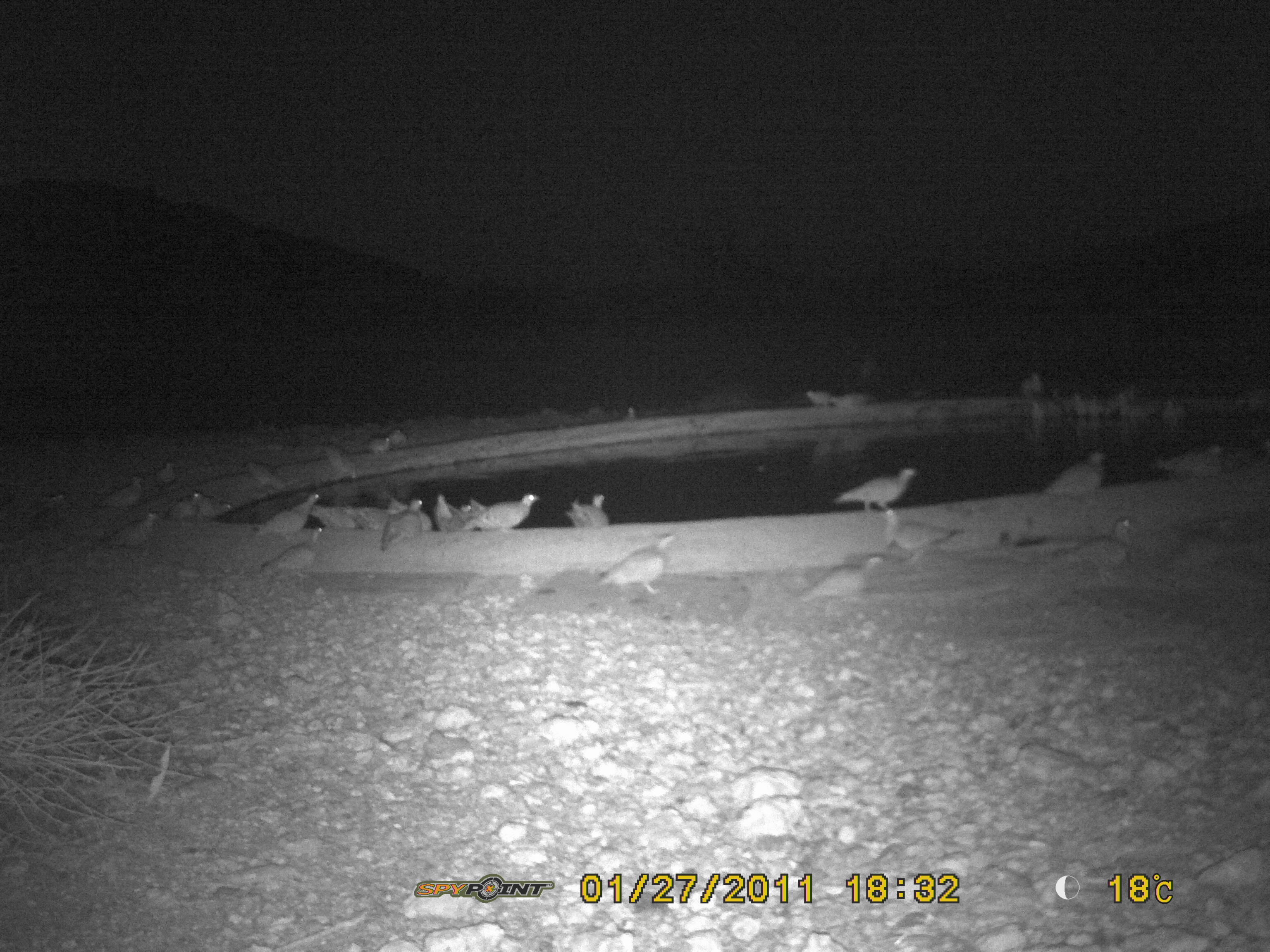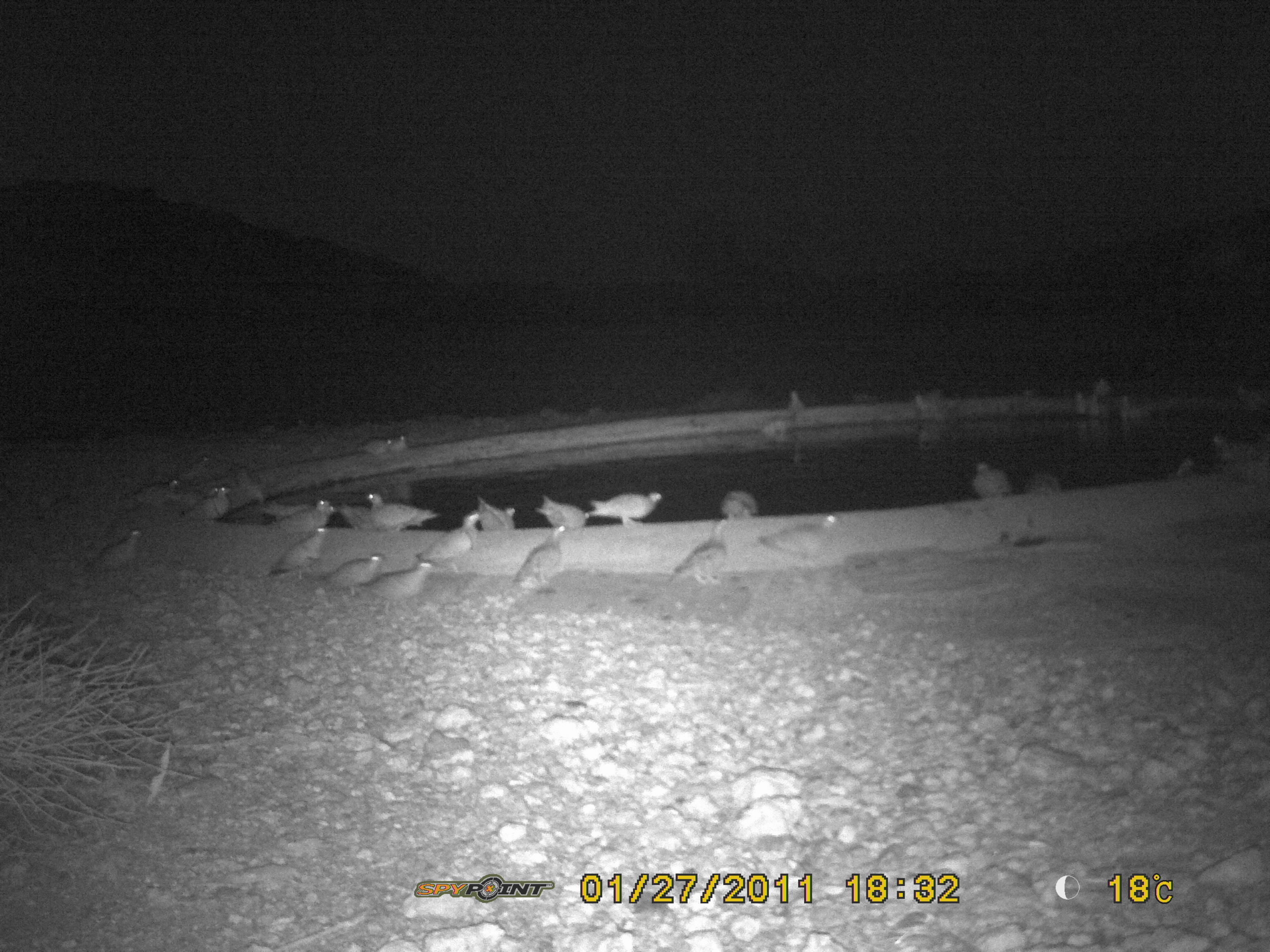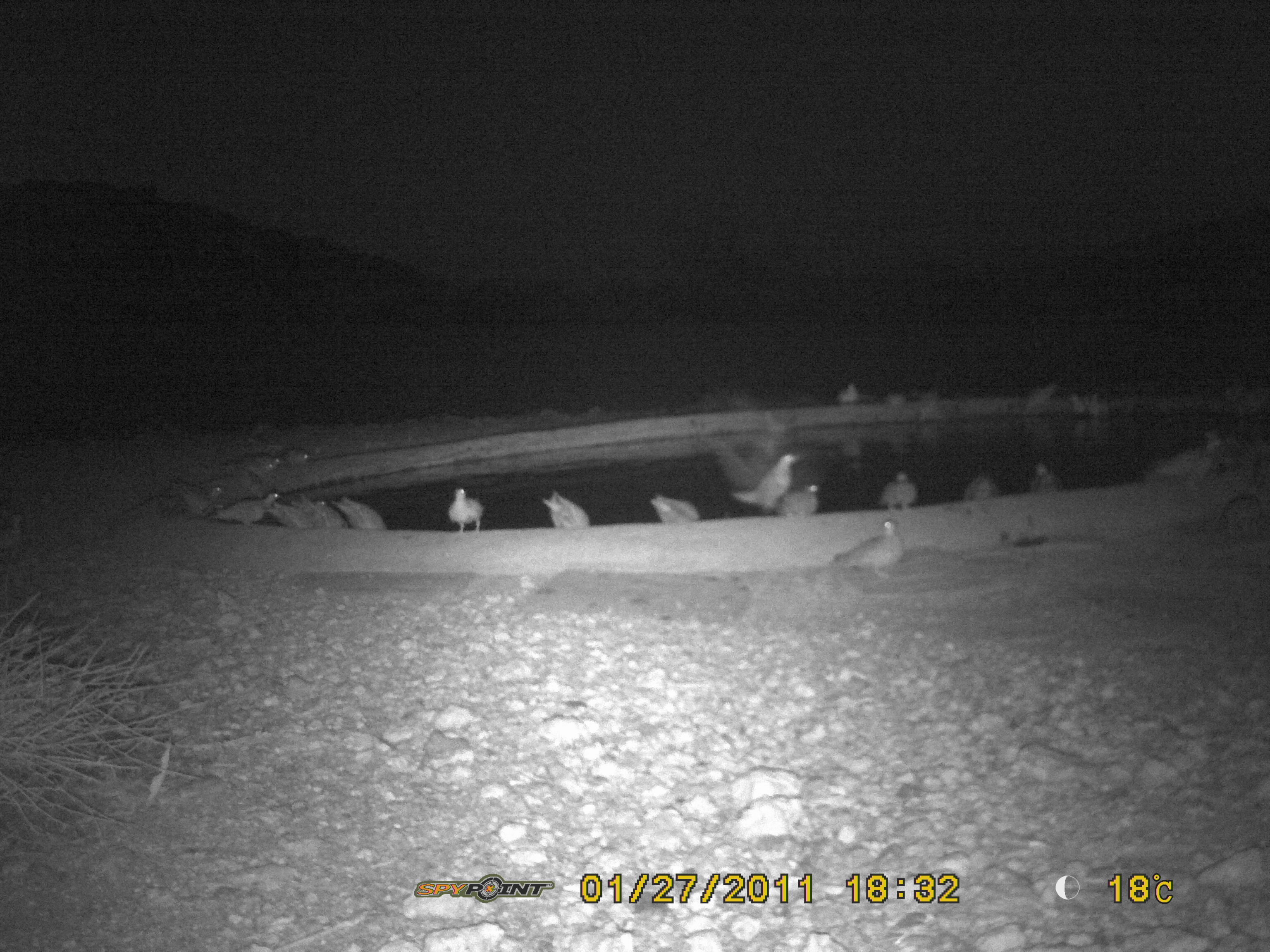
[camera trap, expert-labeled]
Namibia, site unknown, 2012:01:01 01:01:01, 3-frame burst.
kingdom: Animalia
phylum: Chordata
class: Aves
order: Pterocliformes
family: Pteroclidae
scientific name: Pteroclidae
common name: sandgrouse